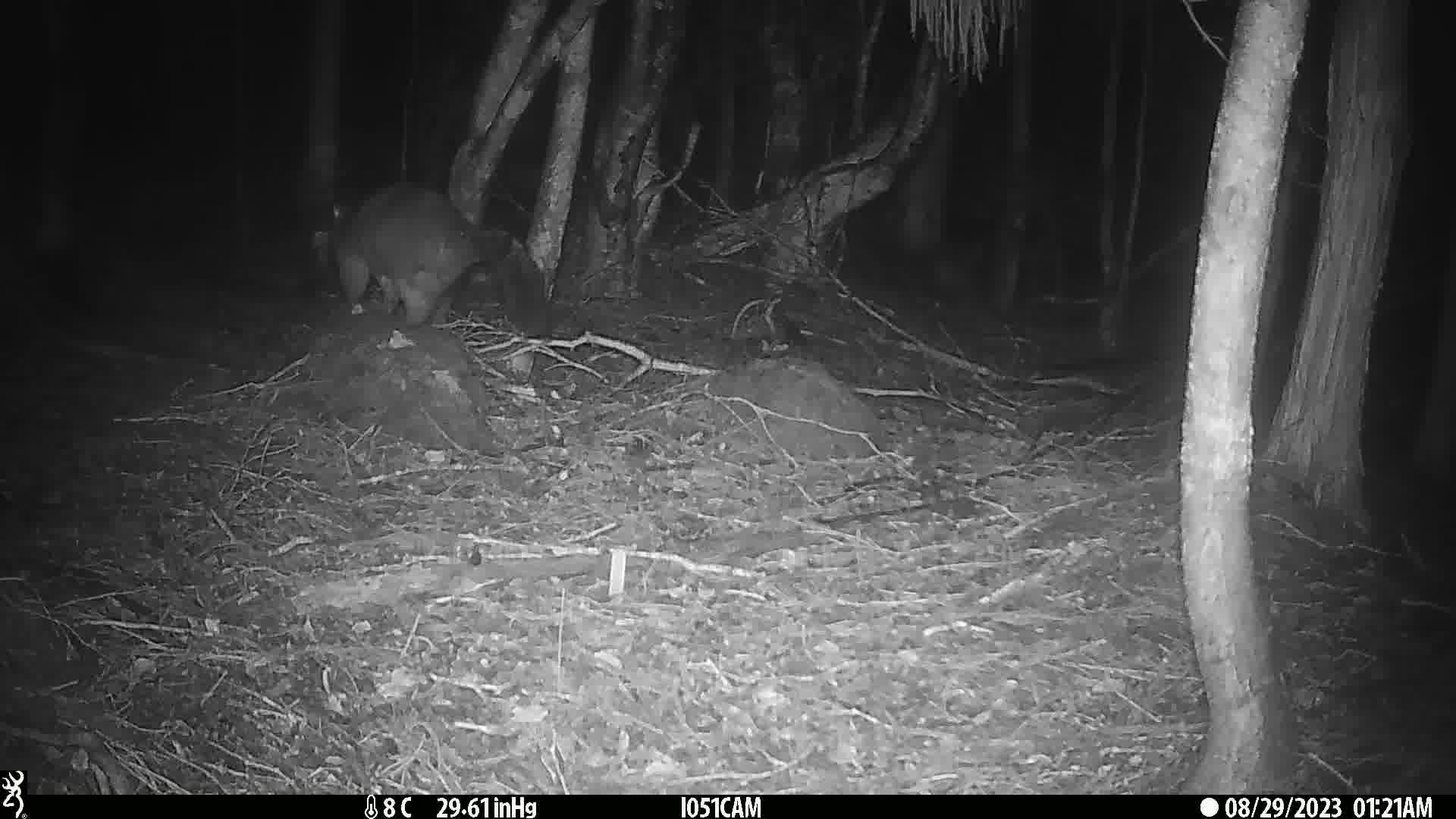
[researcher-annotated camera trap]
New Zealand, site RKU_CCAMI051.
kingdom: Animalia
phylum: Chordata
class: Mammalia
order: Diprotodontia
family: Phalangeridae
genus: Trichosurus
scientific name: Trichosurus vulpecula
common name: common brushtail possum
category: possum